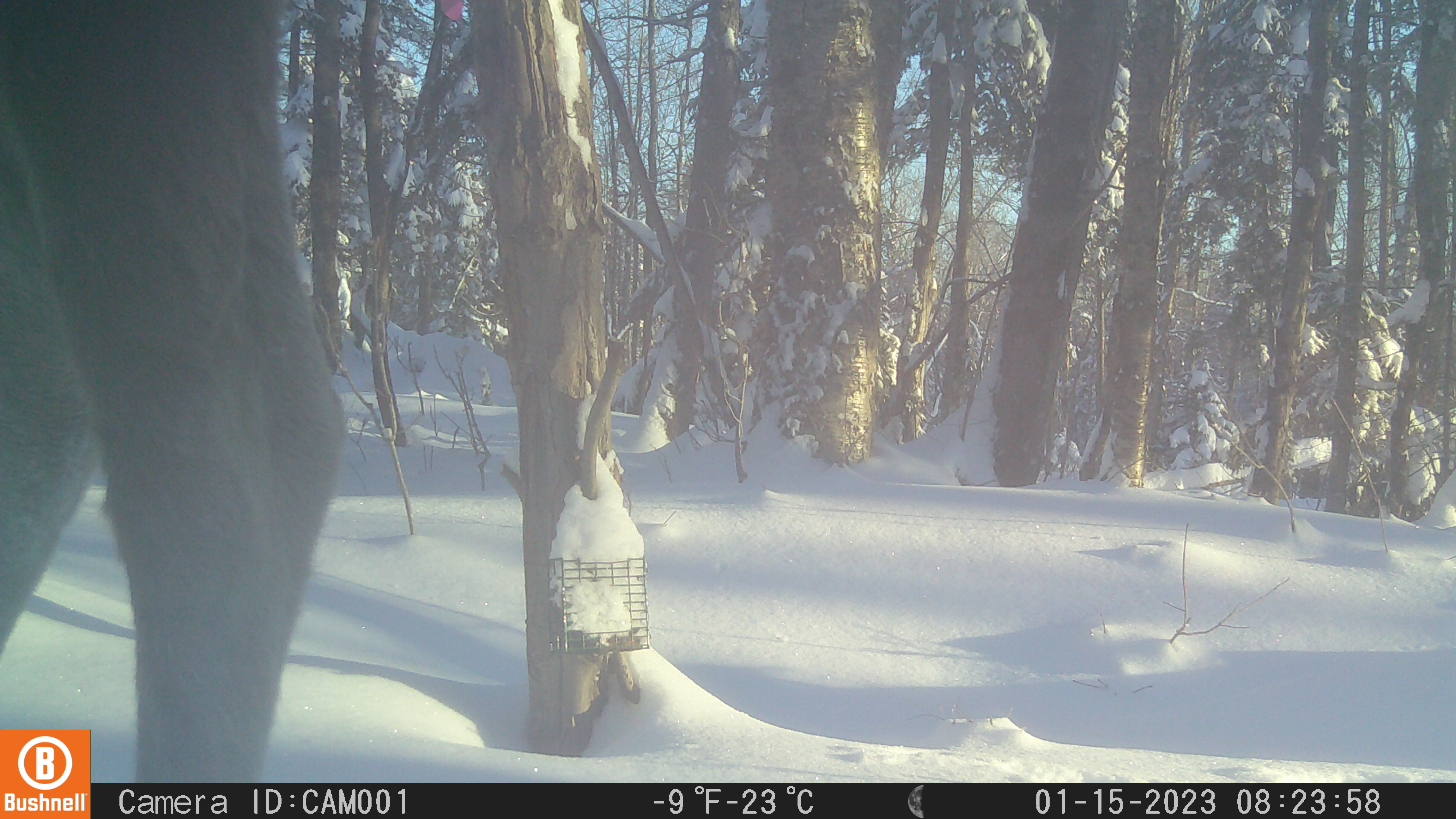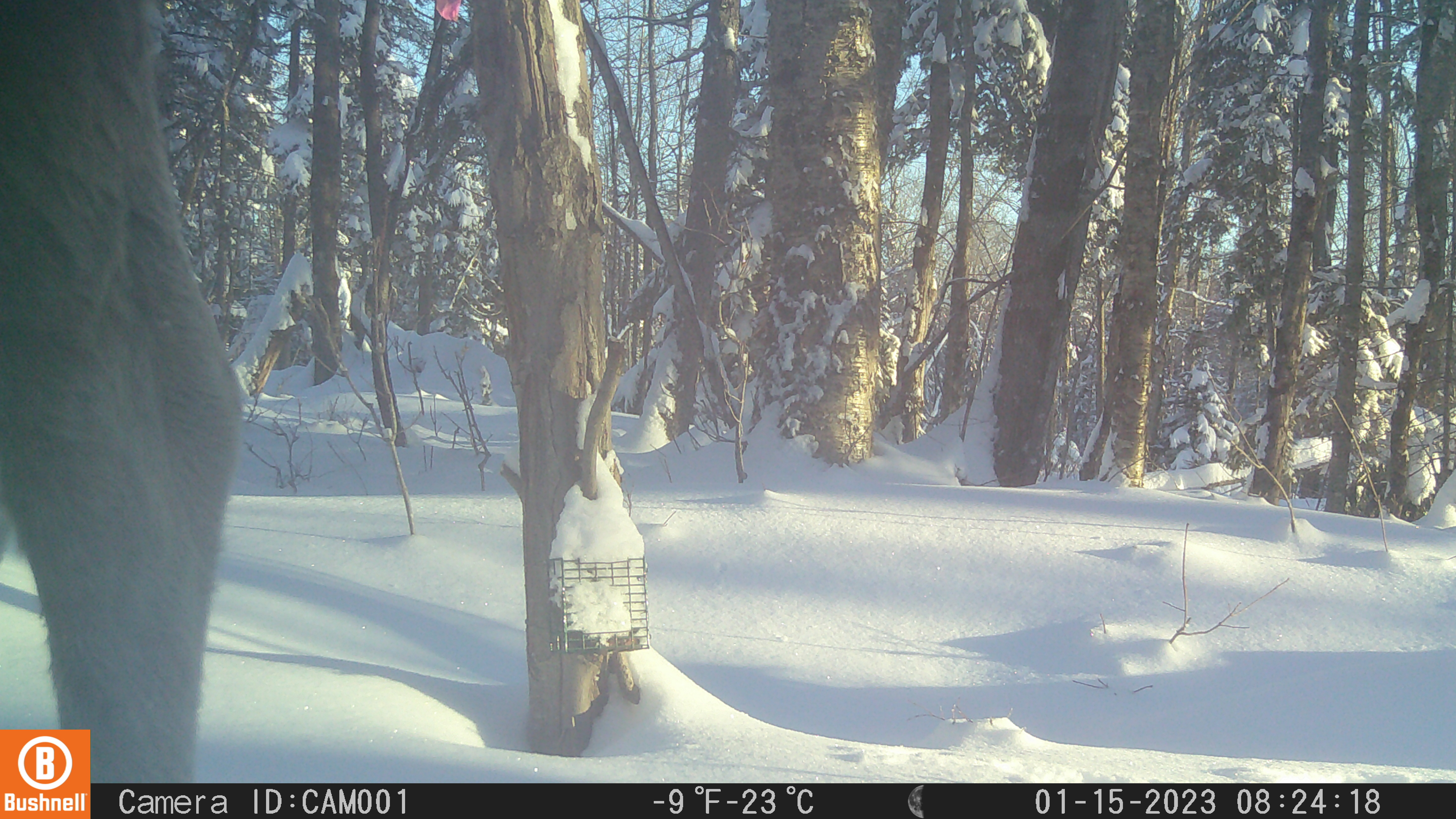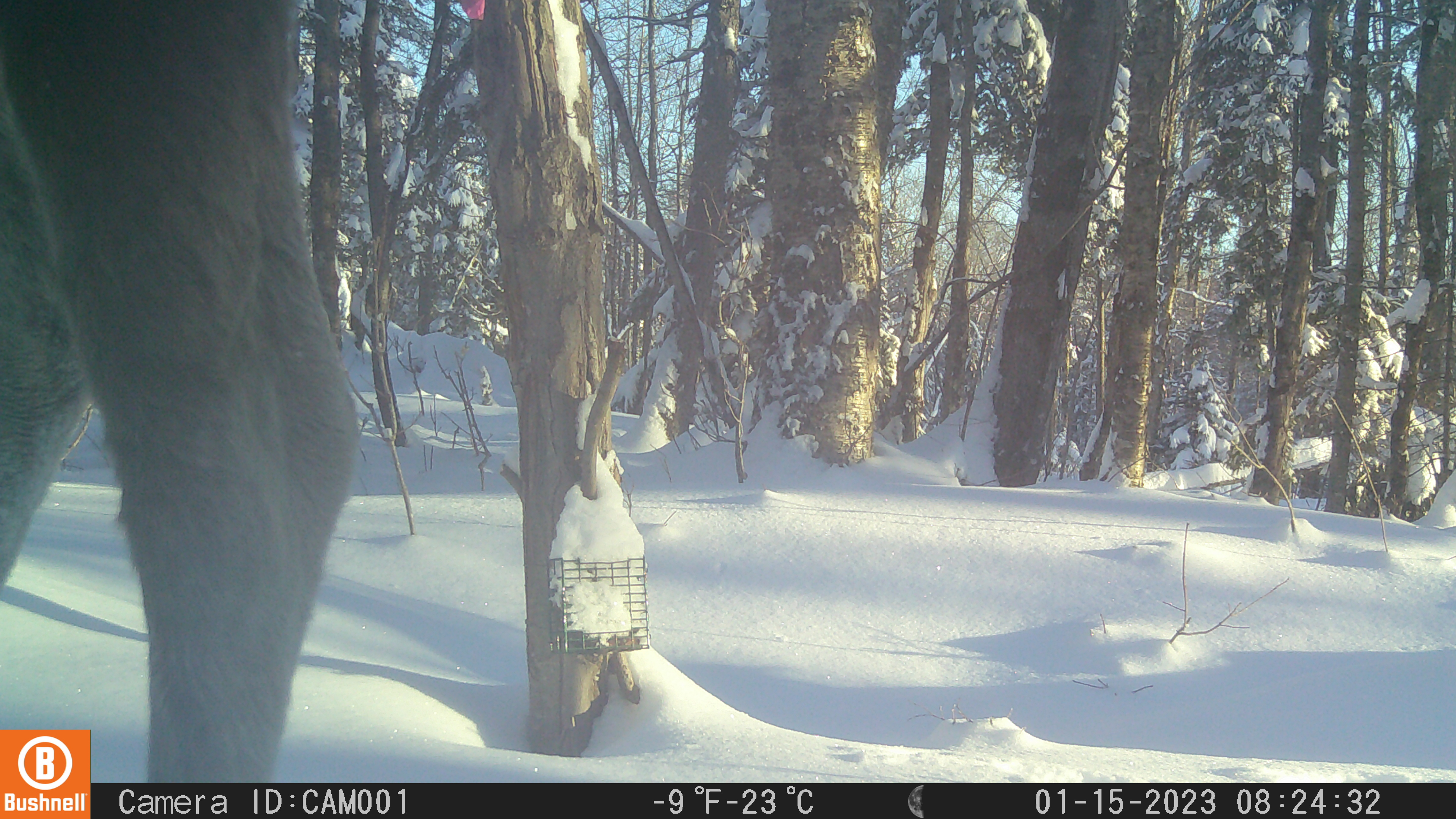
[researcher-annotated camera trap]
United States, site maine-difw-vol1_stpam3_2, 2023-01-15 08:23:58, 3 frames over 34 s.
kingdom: Animalia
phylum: Chordata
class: Mammalia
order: Artiodactyla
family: Cervidae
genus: Alces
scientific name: Alces alces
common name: moose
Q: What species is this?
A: Moose (Alces alces).